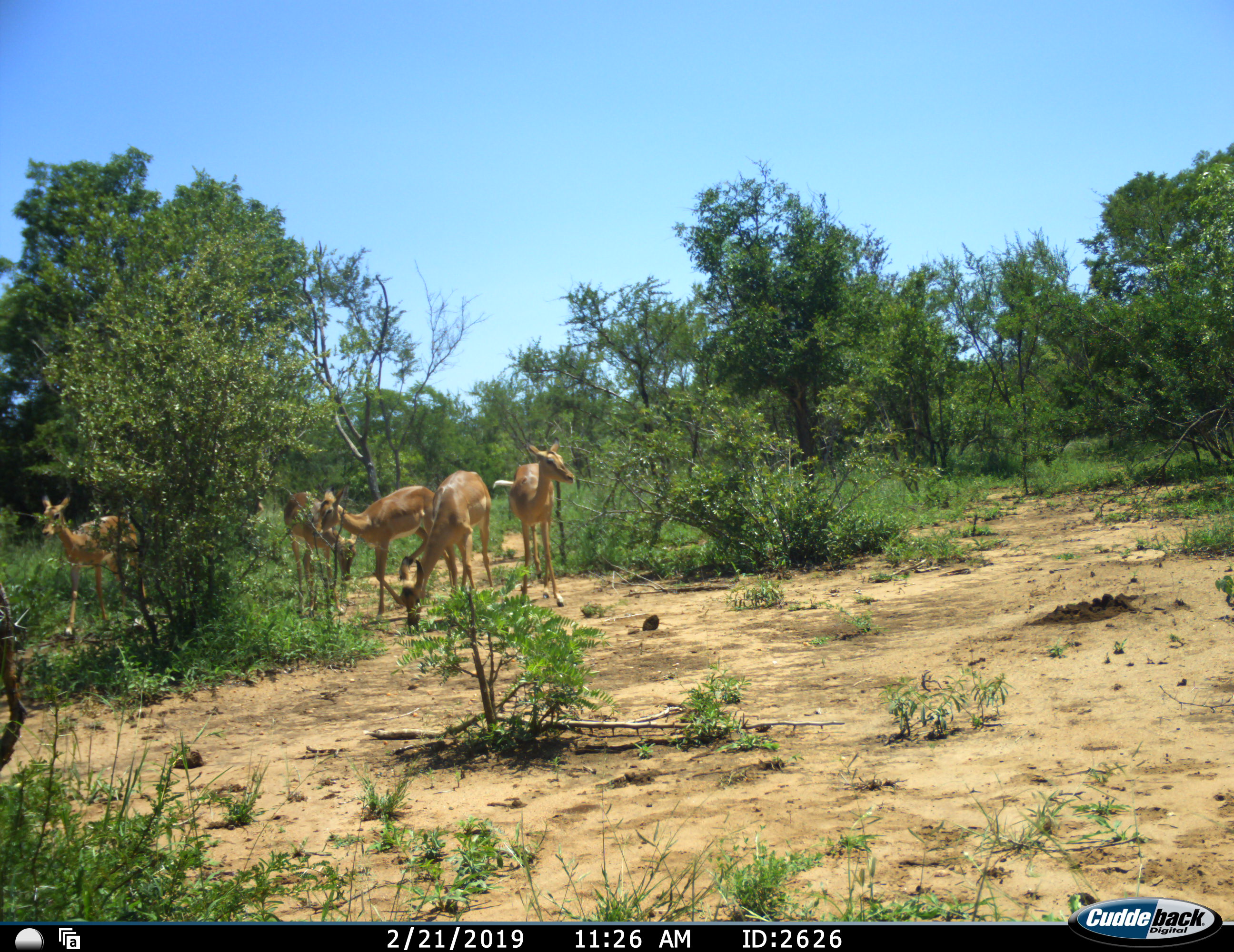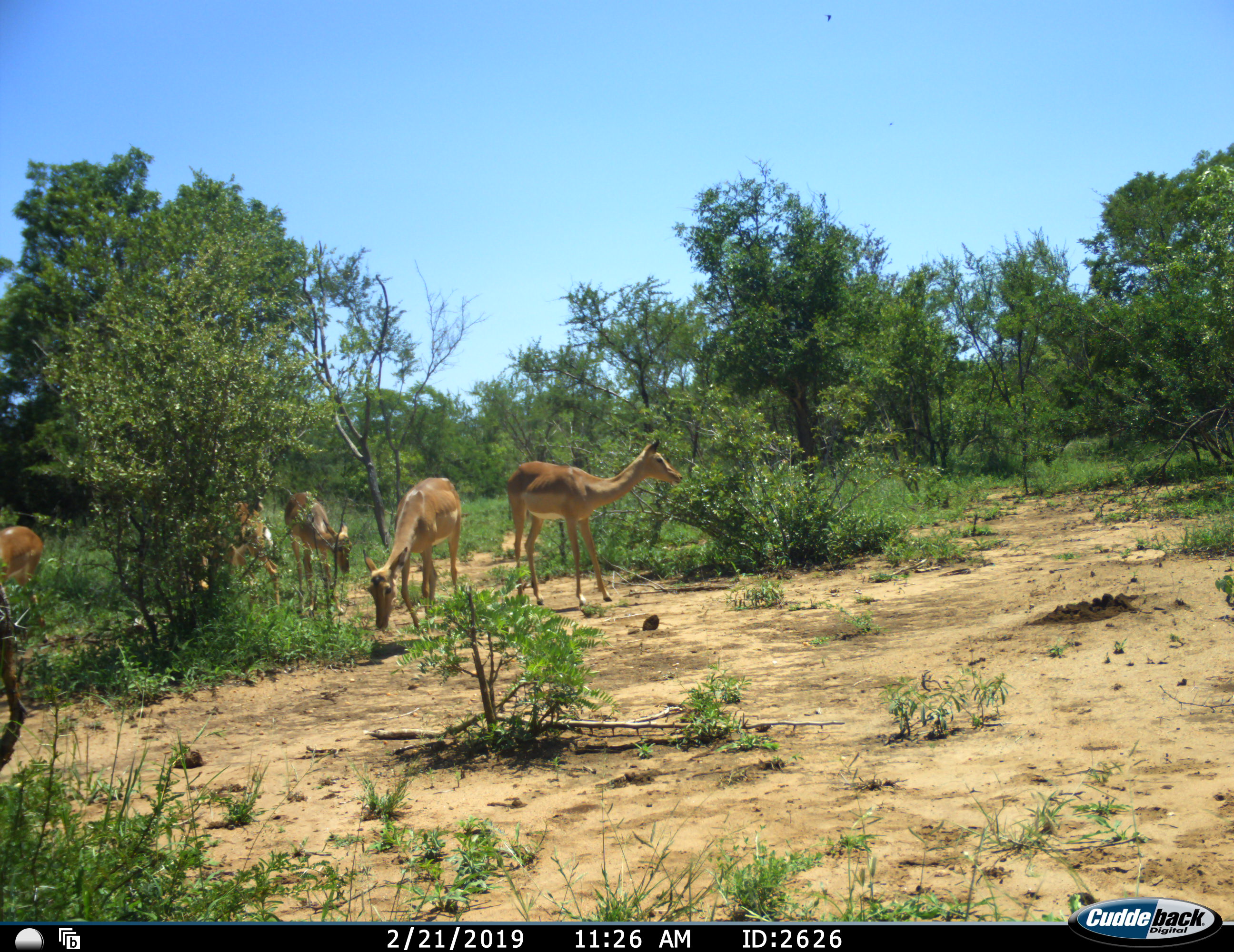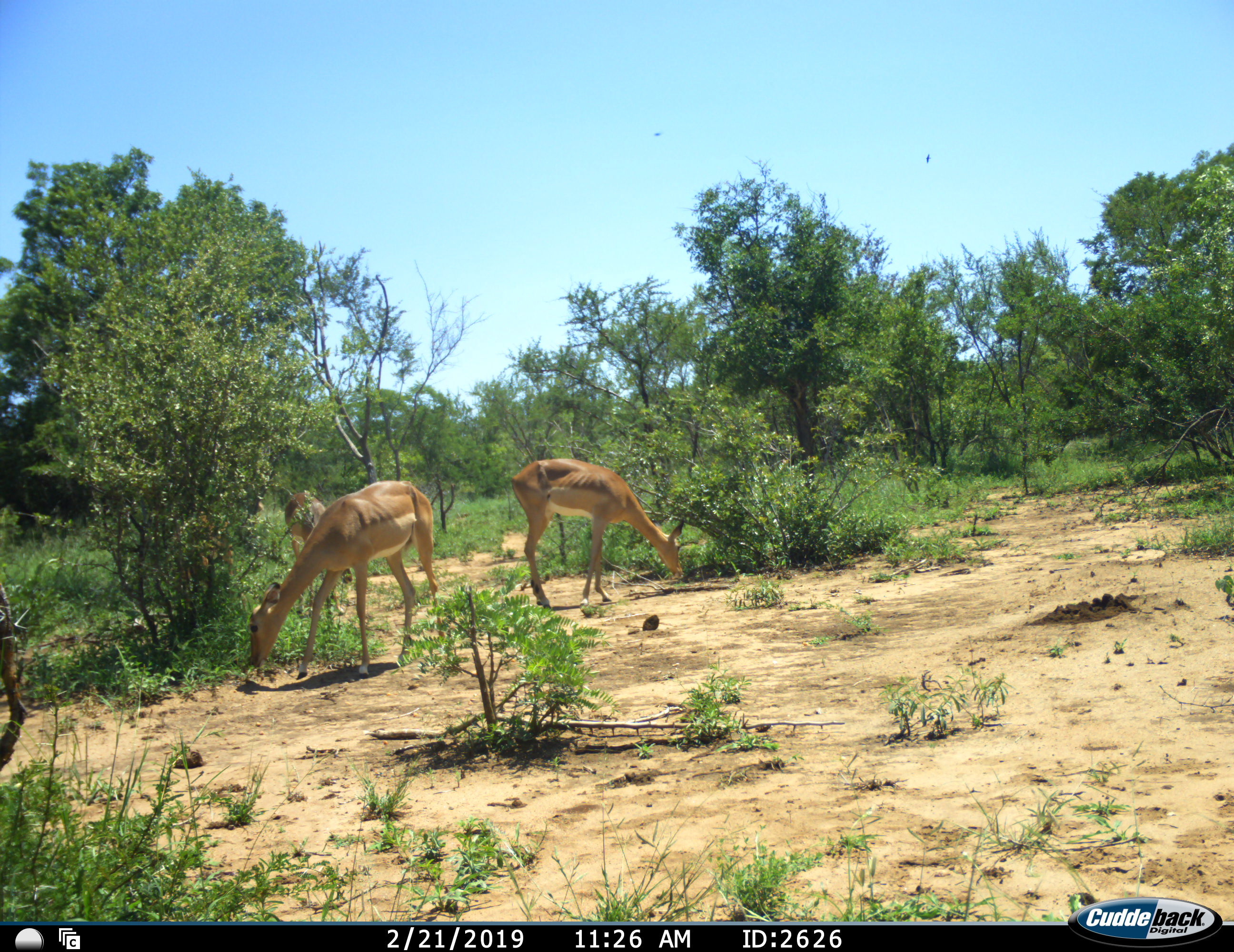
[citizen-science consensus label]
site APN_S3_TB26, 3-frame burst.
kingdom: Animalia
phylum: Chordata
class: Mammalia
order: Artiodactyla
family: Bovidae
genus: Aepyceros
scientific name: Aepyceros melampus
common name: impala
Impala (Aepyceros melampus), count 5. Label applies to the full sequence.